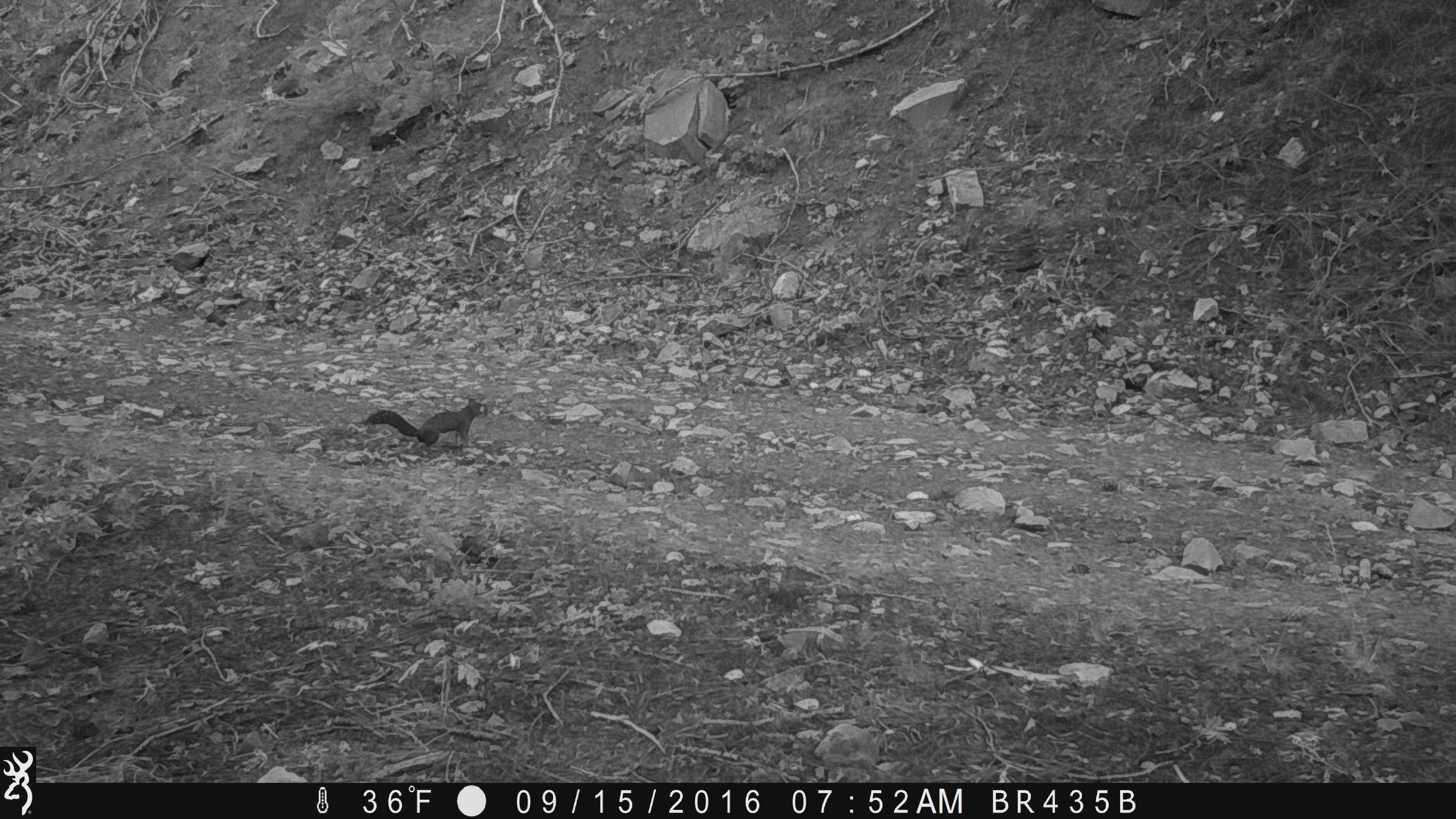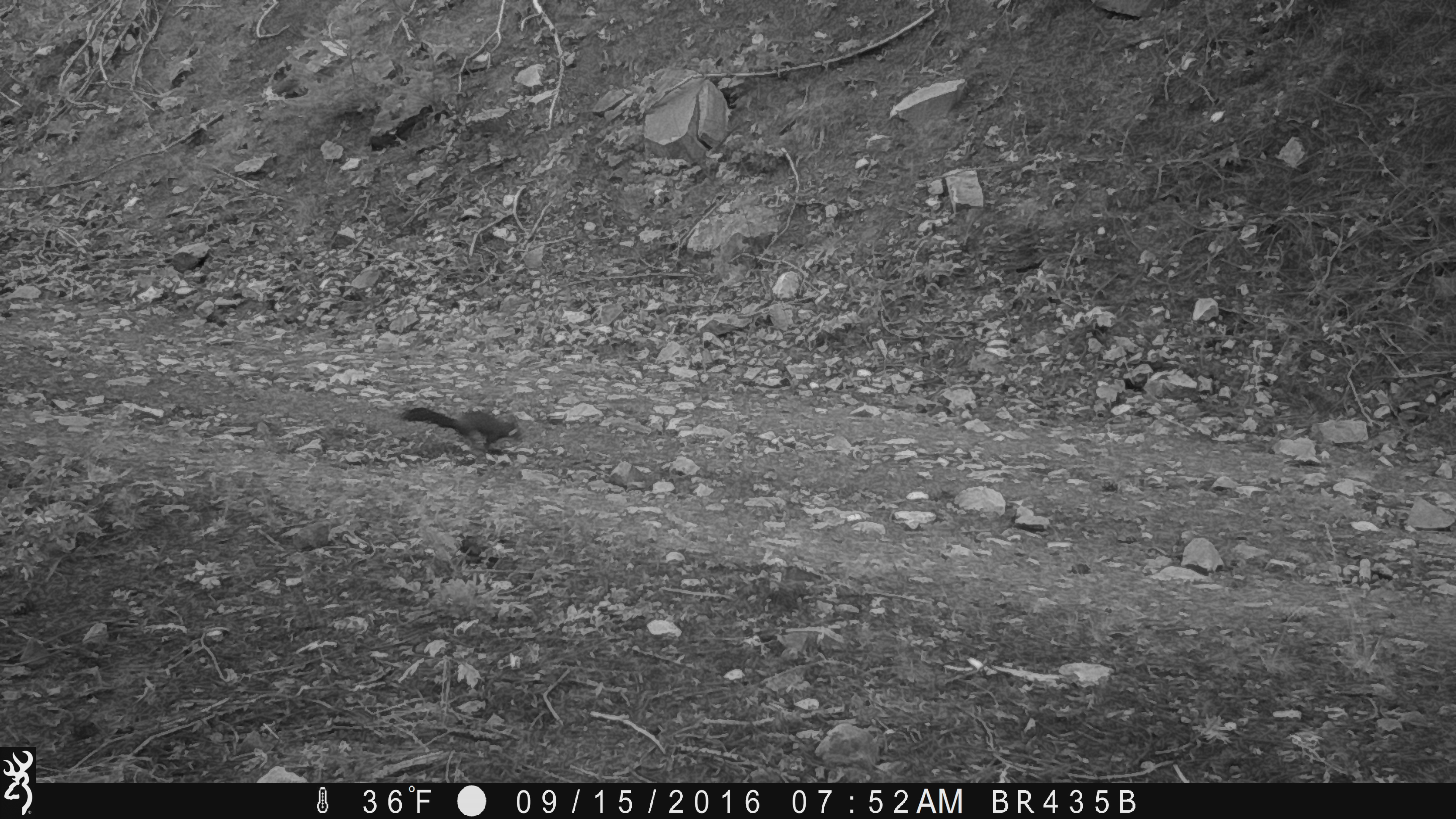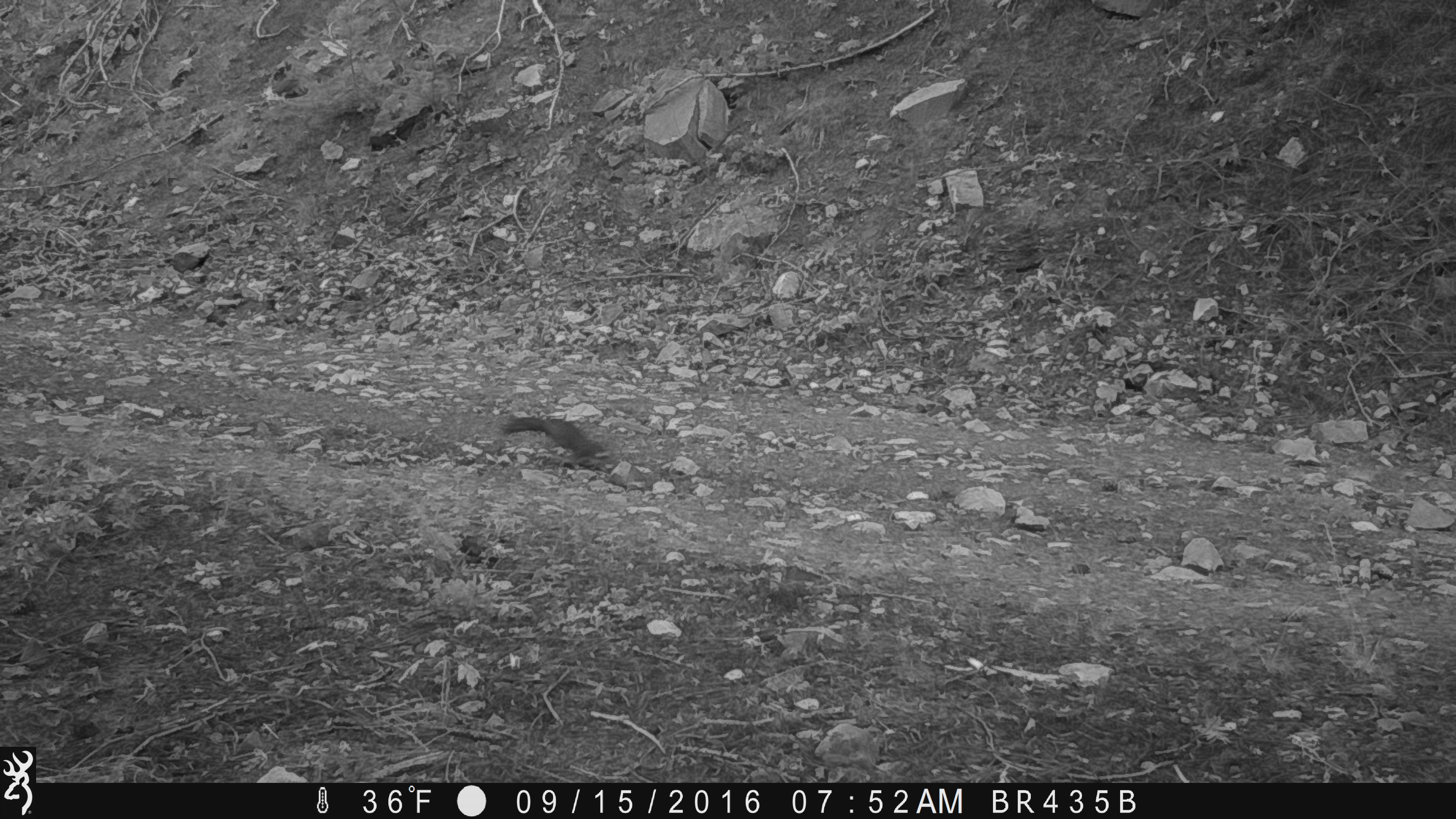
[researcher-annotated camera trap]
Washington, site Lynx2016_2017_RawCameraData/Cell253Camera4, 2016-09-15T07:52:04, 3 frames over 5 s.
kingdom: Animalia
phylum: Chordata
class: Mammalia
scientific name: Mammalia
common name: small mammal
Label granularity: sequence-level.